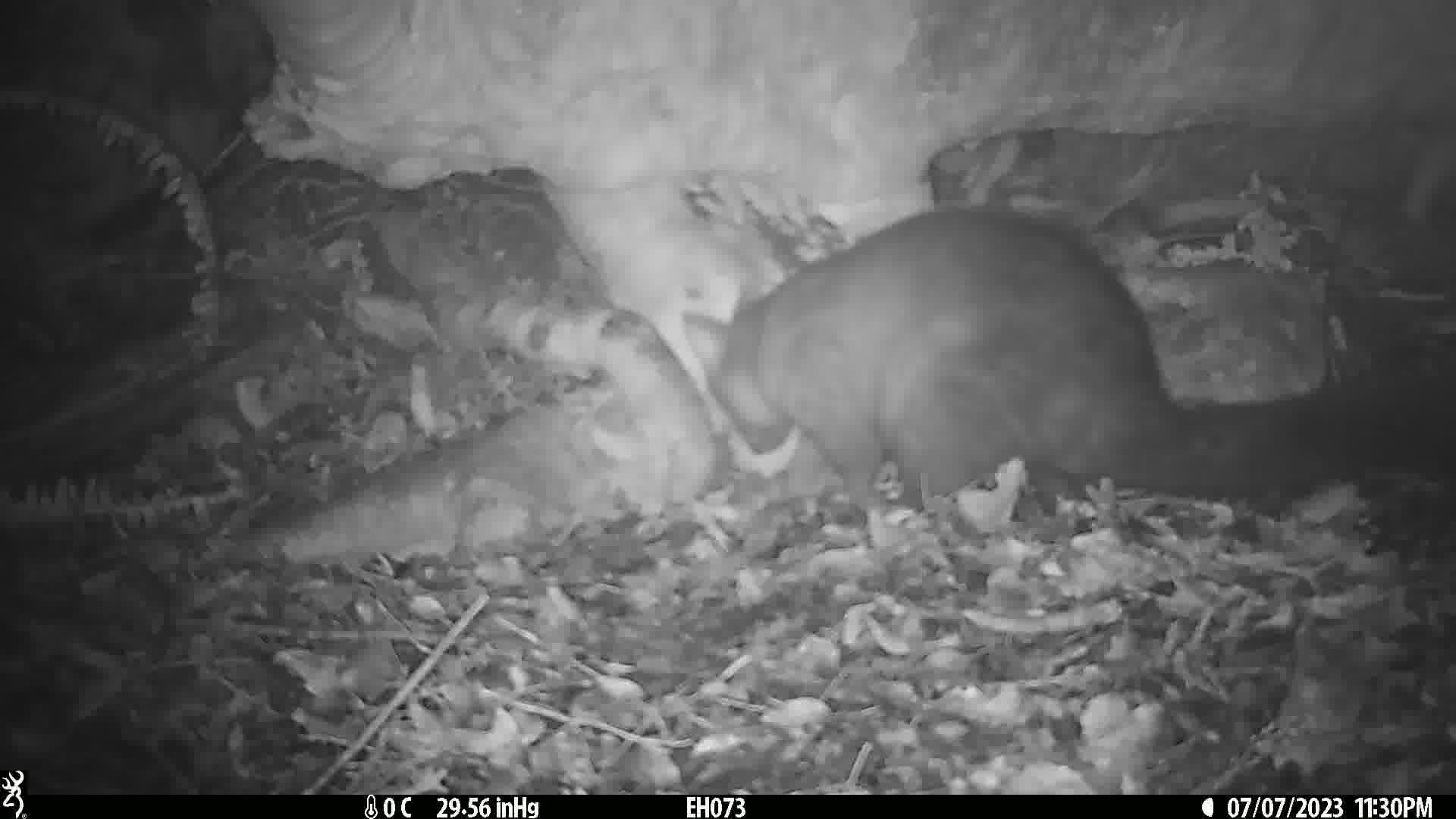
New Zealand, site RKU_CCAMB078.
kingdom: Animalia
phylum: Chordata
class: Mammalia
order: Diprotodontia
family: Phalangeridae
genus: Trichosurus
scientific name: Trichosurus vulpecula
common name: common brushtail possum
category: possum